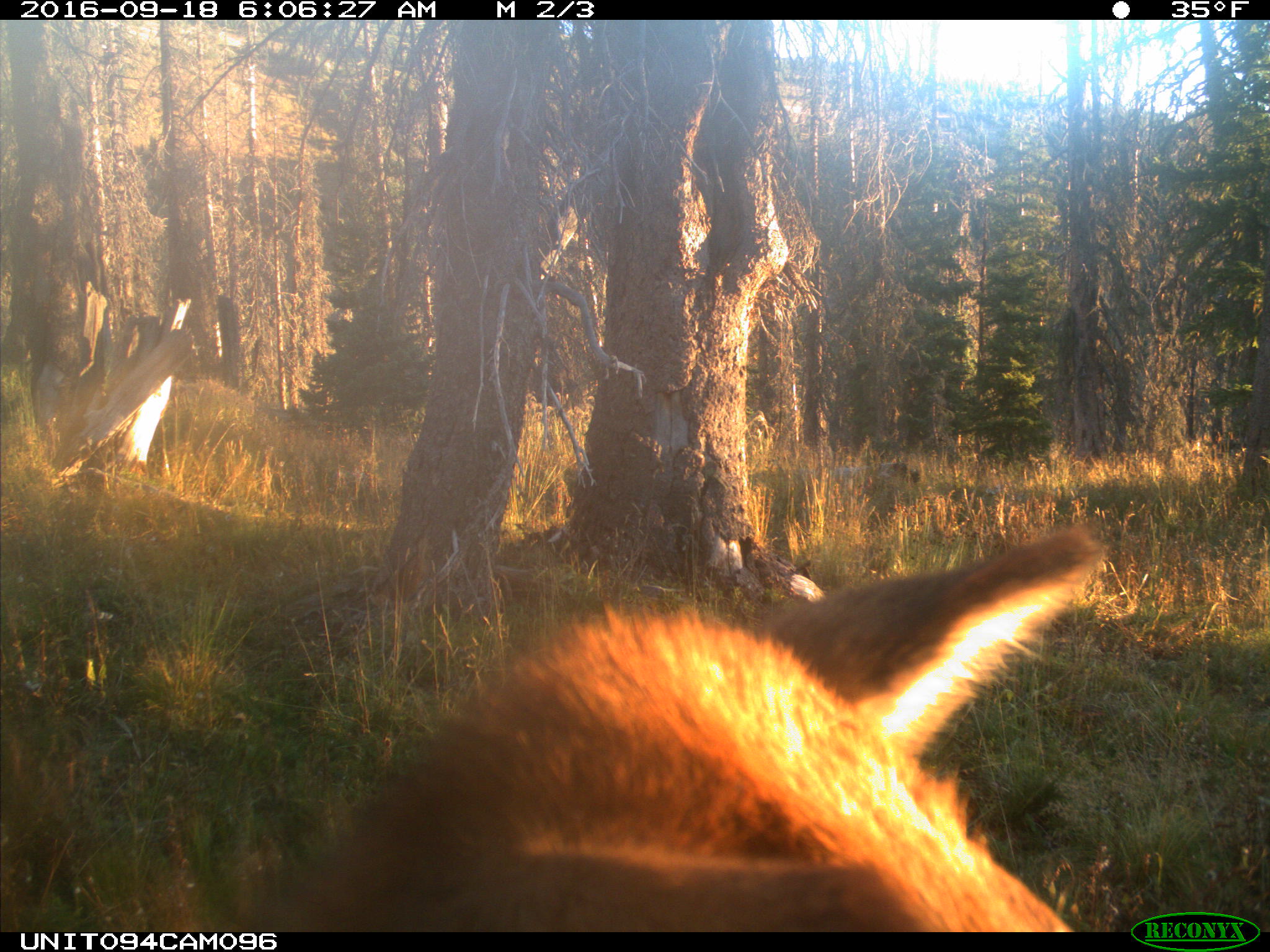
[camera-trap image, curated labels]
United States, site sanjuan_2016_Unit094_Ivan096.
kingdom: Animalia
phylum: Chordata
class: Mammalia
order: Artiodactyla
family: Cervidae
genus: Cervus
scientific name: Cervus elaphus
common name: red deer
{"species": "Cervus elaphus (red deer)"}